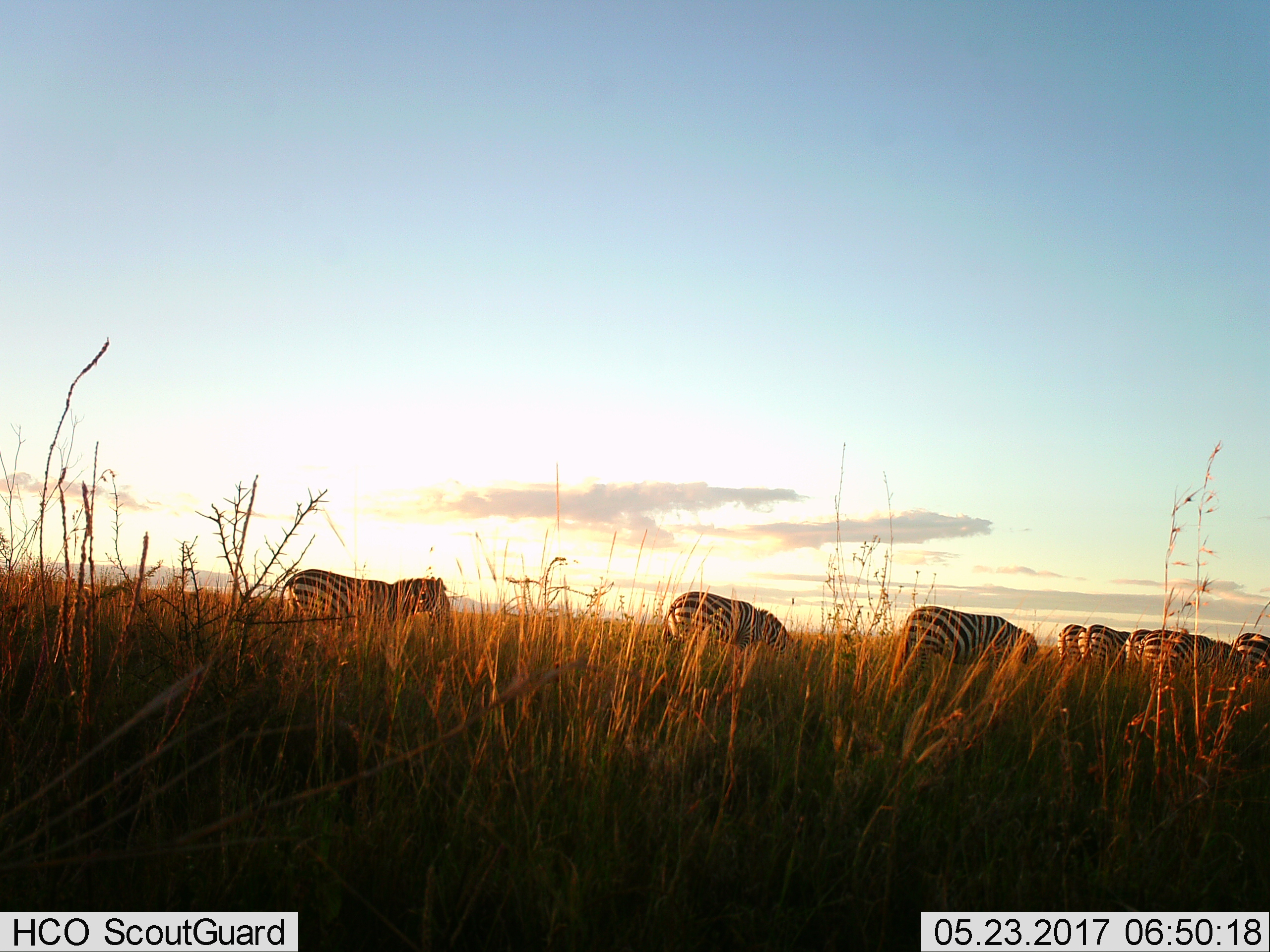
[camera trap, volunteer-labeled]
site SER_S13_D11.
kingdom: Animalia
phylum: Chordata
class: Mammalia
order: Perissodactyla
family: Equidae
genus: Equus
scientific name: Equus quagga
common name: plains zebra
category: zebraplains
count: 8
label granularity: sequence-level